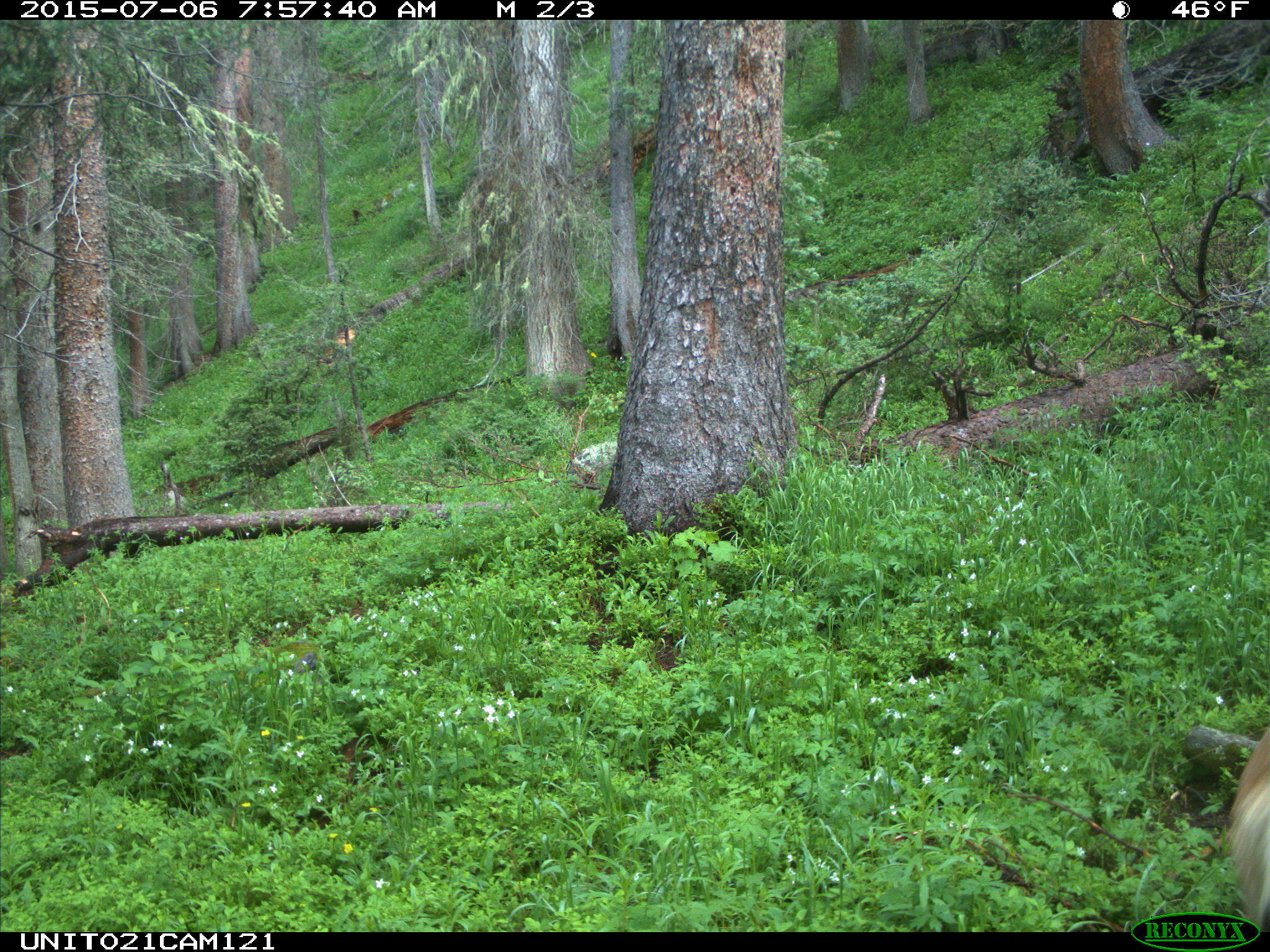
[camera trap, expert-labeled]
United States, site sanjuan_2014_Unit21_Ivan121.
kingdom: Animalia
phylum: Chordata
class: Mammalia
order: Artiodactyla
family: Cervidae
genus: Odocoileus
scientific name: Odocoileus hemionus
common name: mule deer